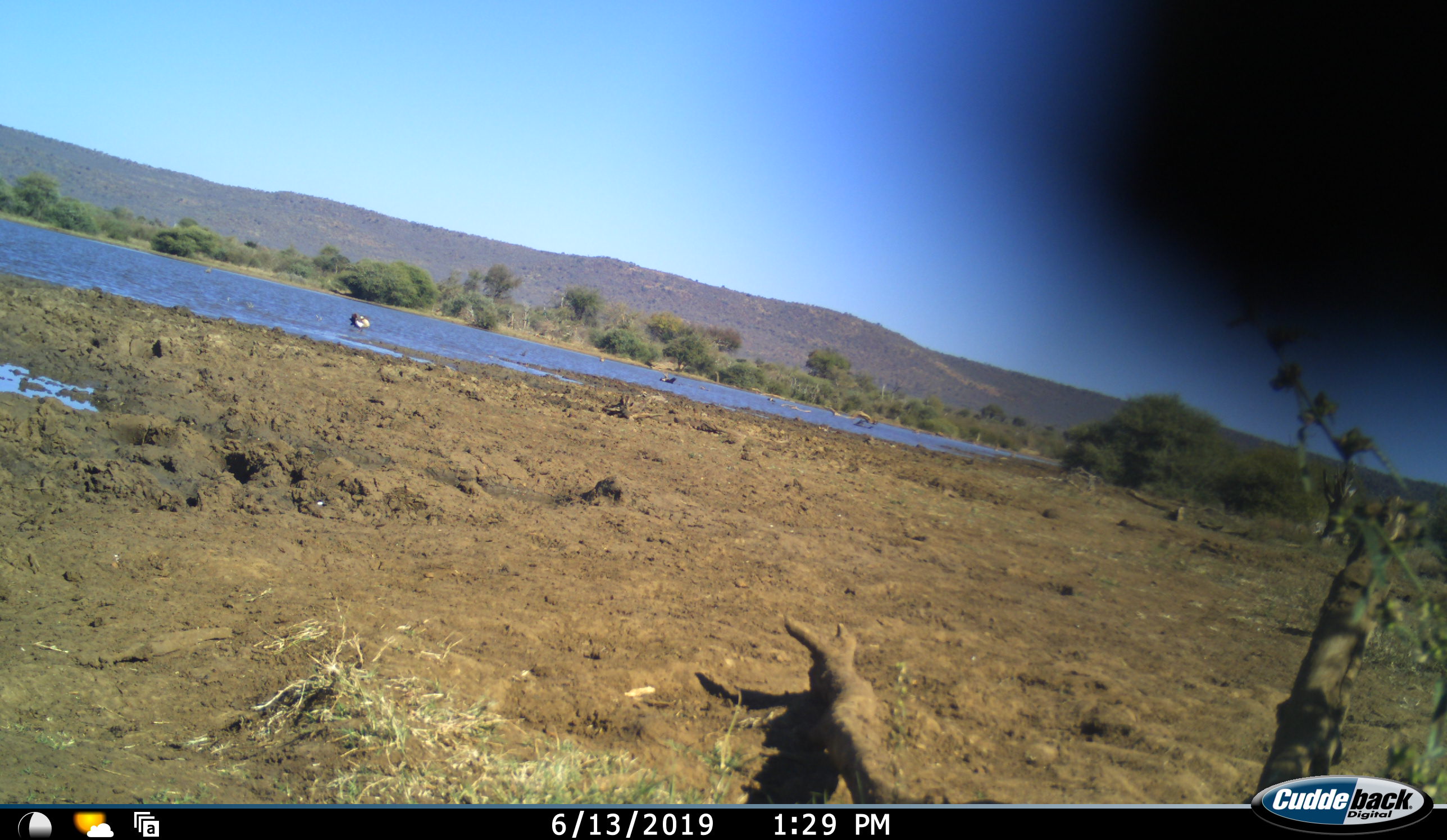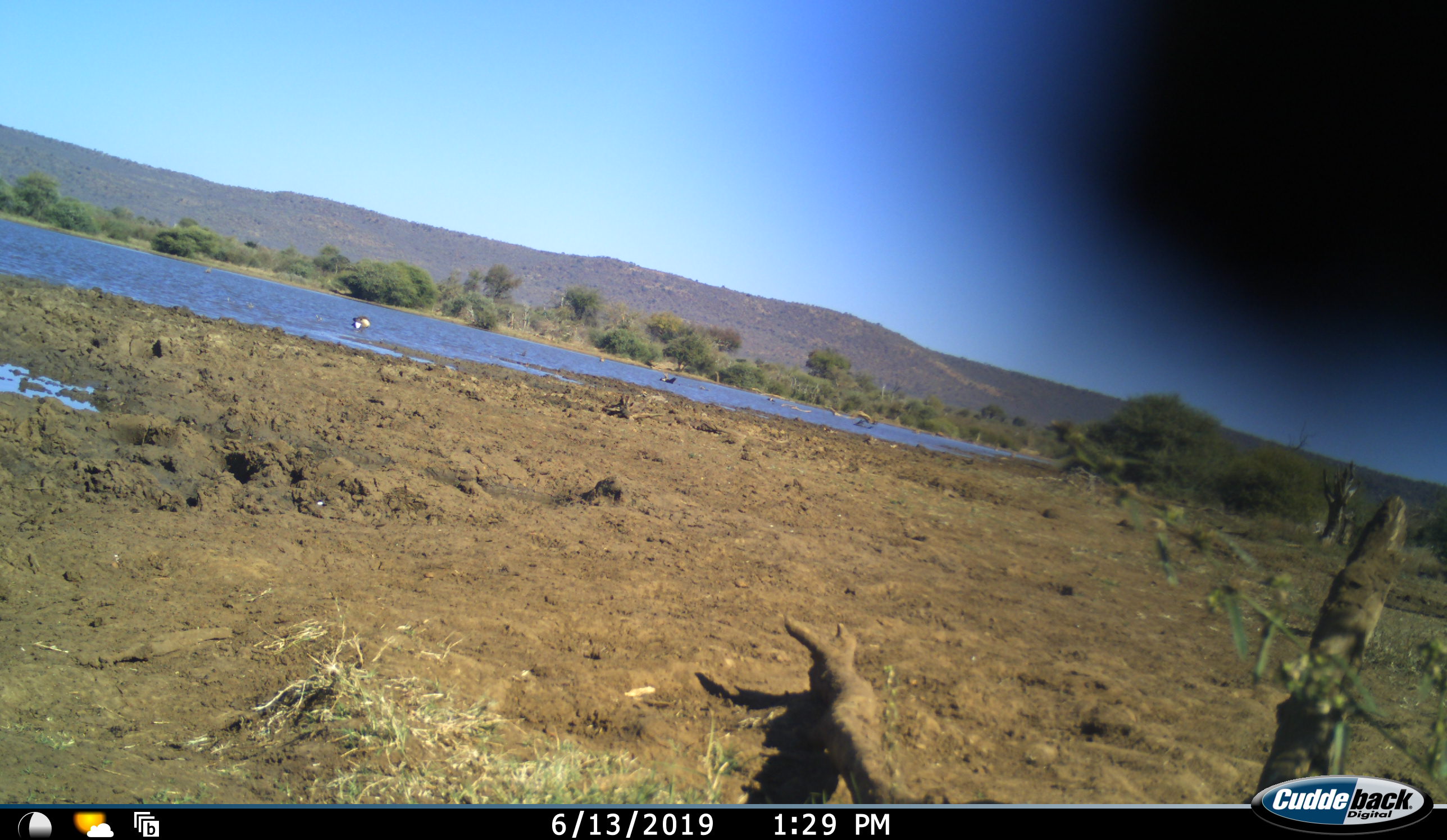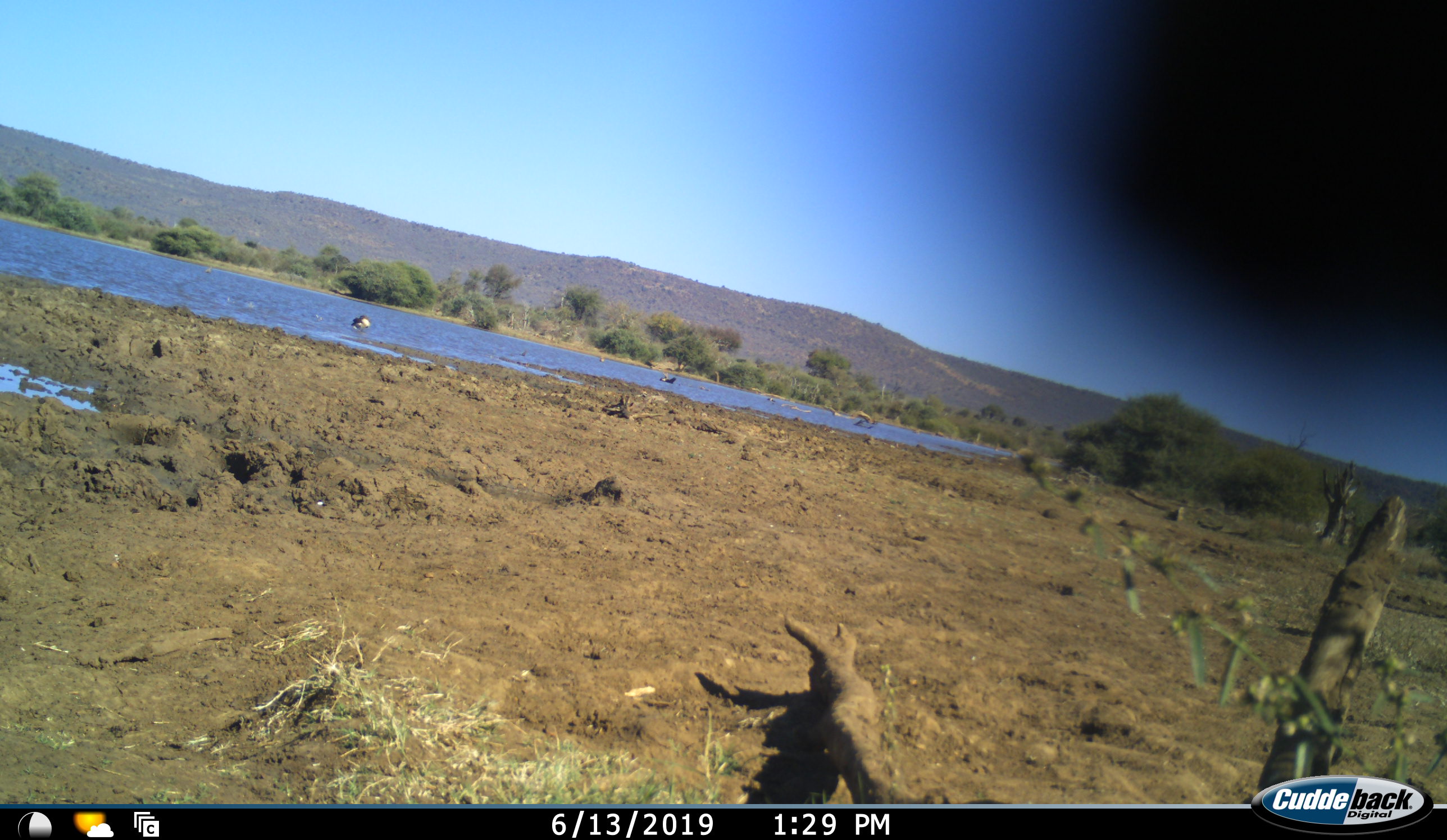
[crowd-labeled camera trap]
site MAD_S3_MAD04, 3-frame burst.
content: unidentified animal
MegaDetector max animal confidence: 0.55